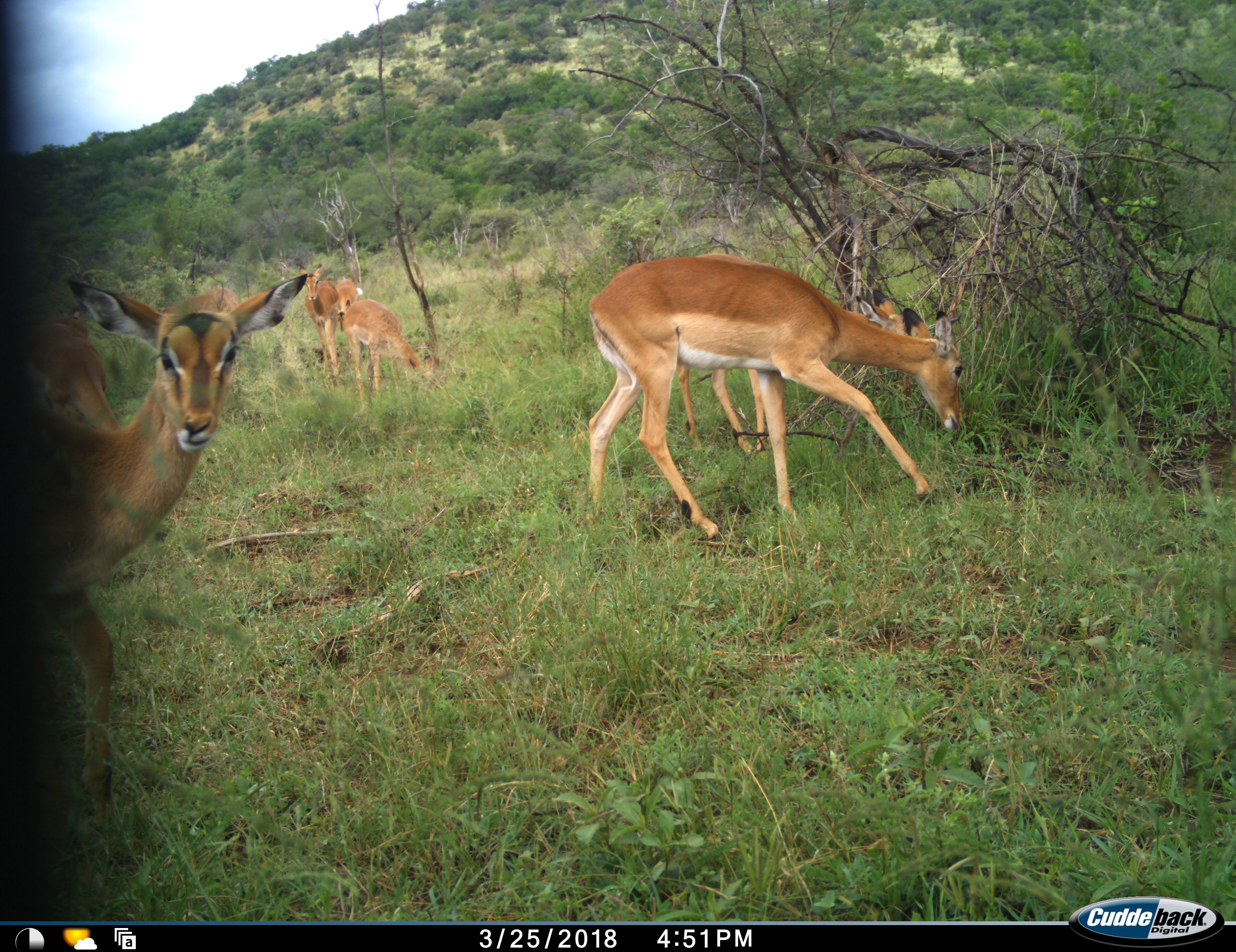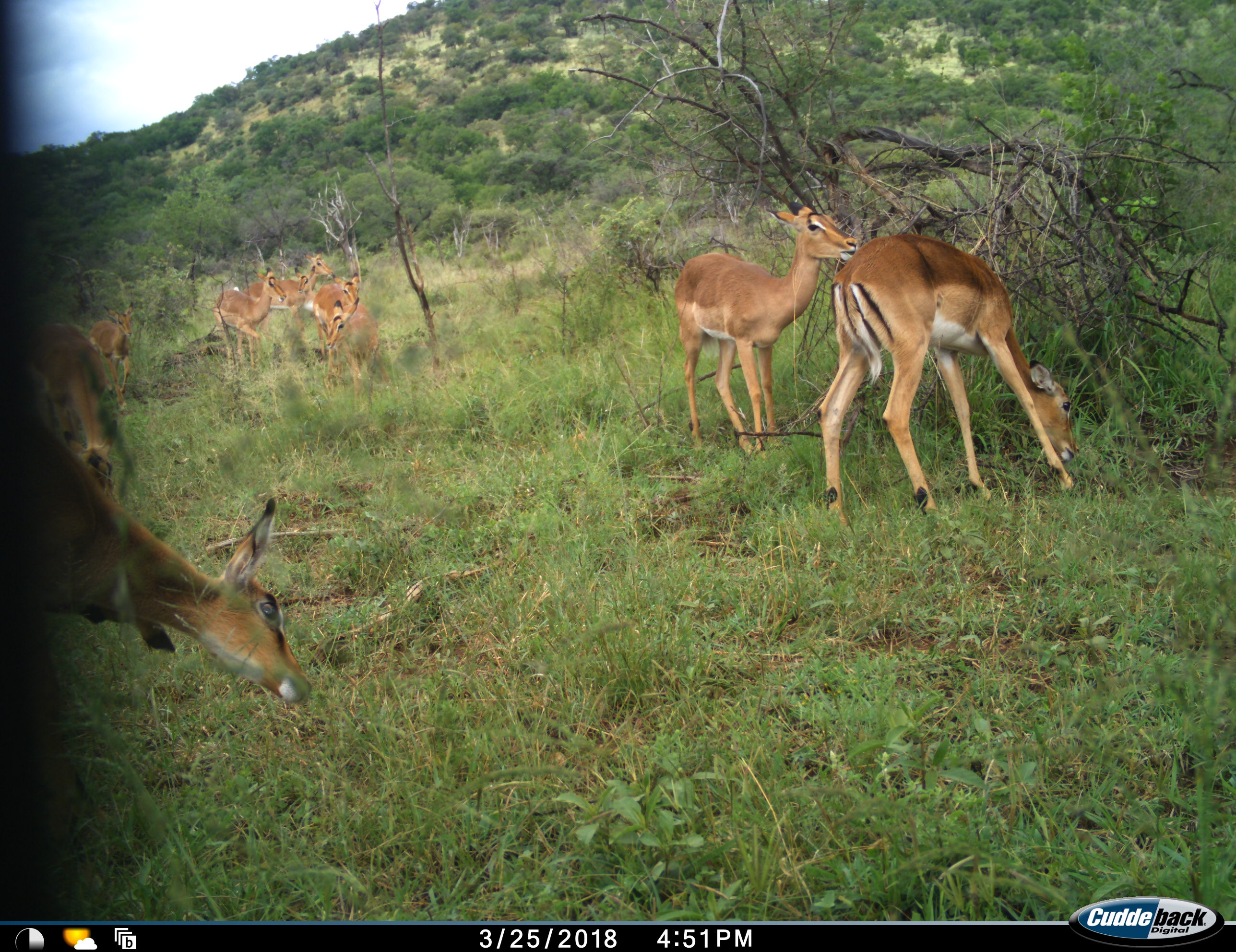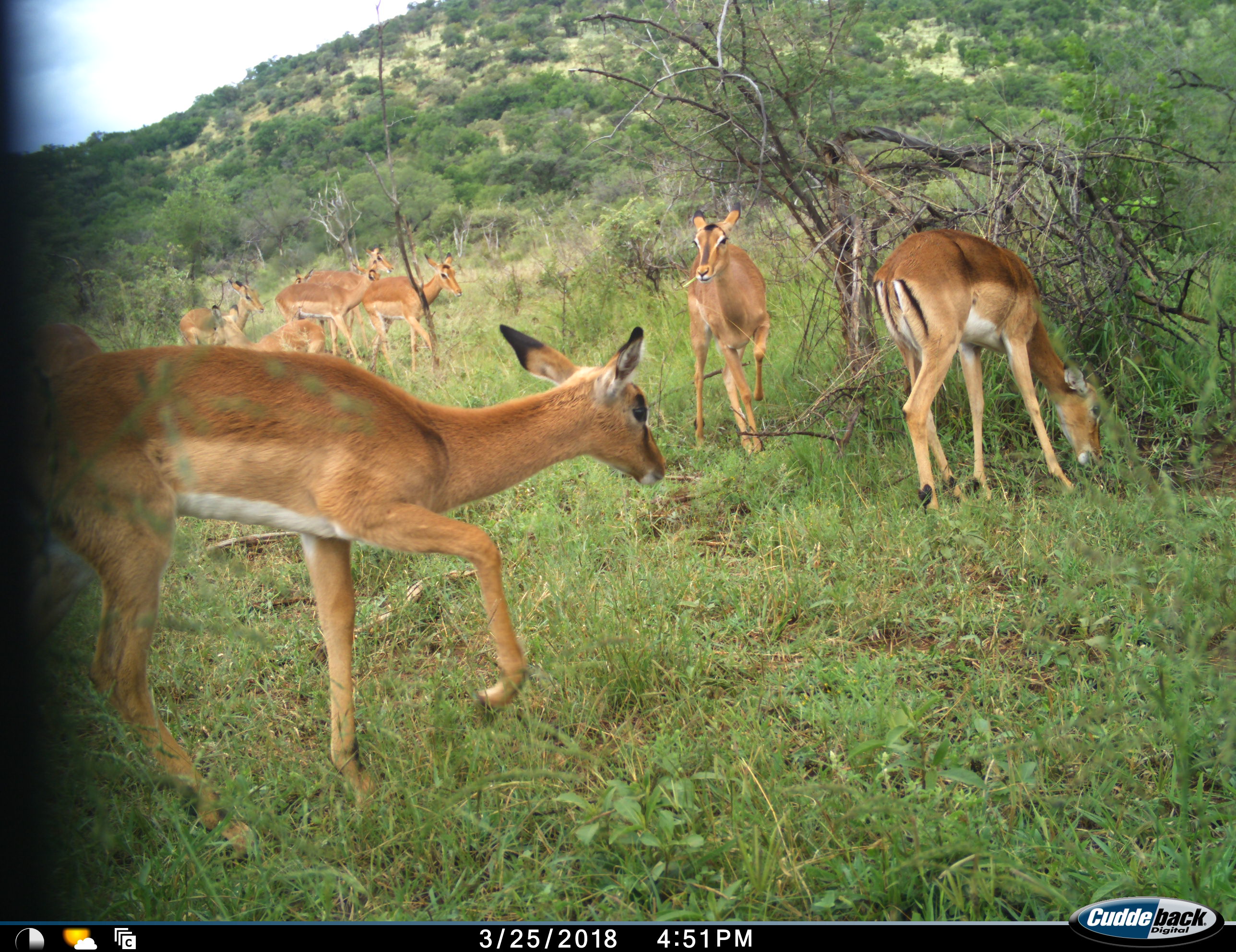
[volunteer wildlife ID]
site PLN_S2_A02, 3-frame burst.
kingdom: Animalia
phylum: Chordata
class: Mammalia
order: Artiodactyla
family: Bovidae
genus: Aepyceros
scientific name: Aepyceros melampus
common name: impala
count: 9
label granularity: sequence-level